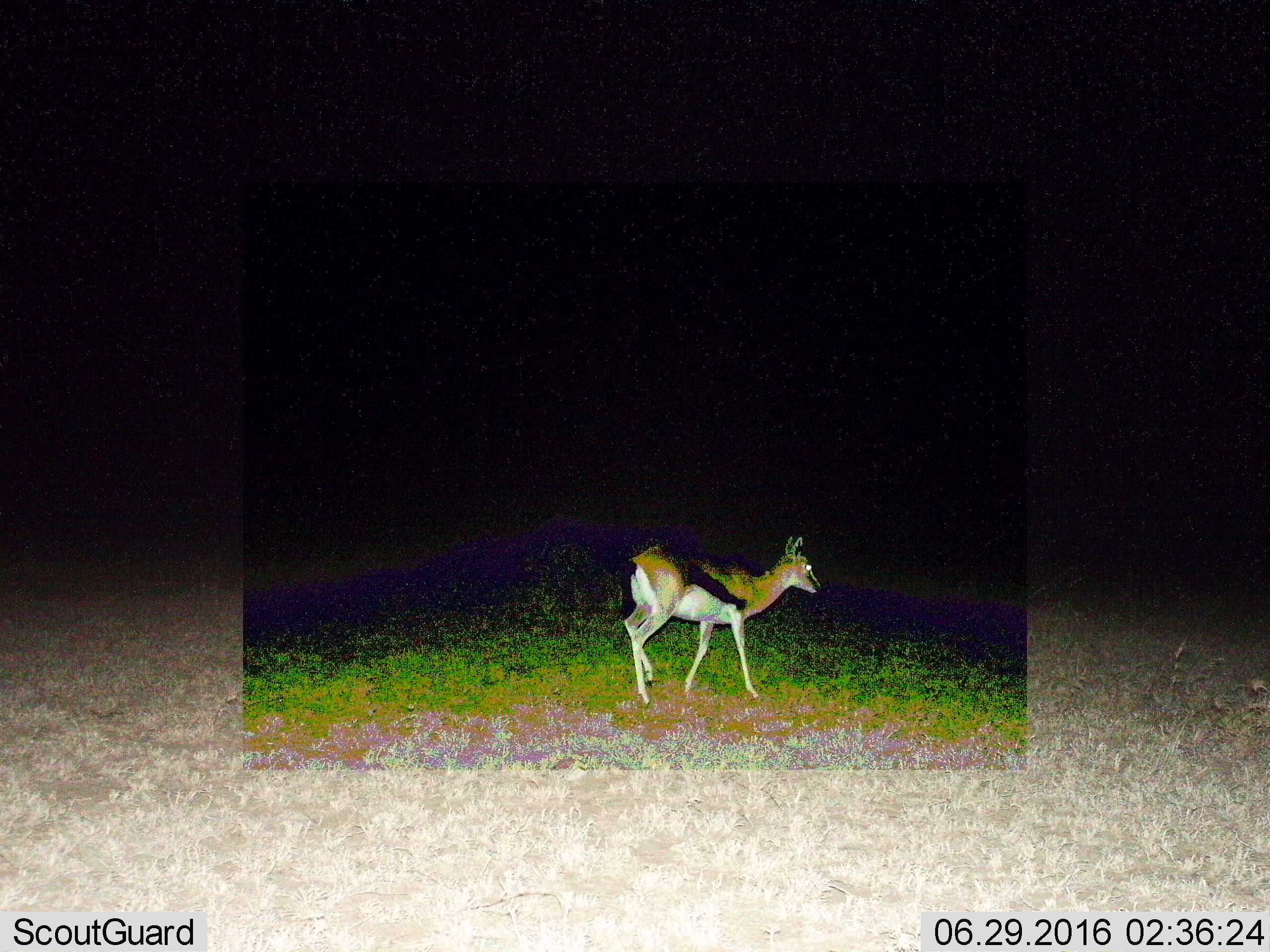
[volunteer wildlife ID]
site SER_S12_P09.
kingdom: Animalia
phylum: Chordata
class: Mammalia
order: Artiodactyla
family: Bovidae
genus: Eudorcas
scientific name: Eudorcas thomsonii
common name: thomson's gazelle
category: gazellethomsons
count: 1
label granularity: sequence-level